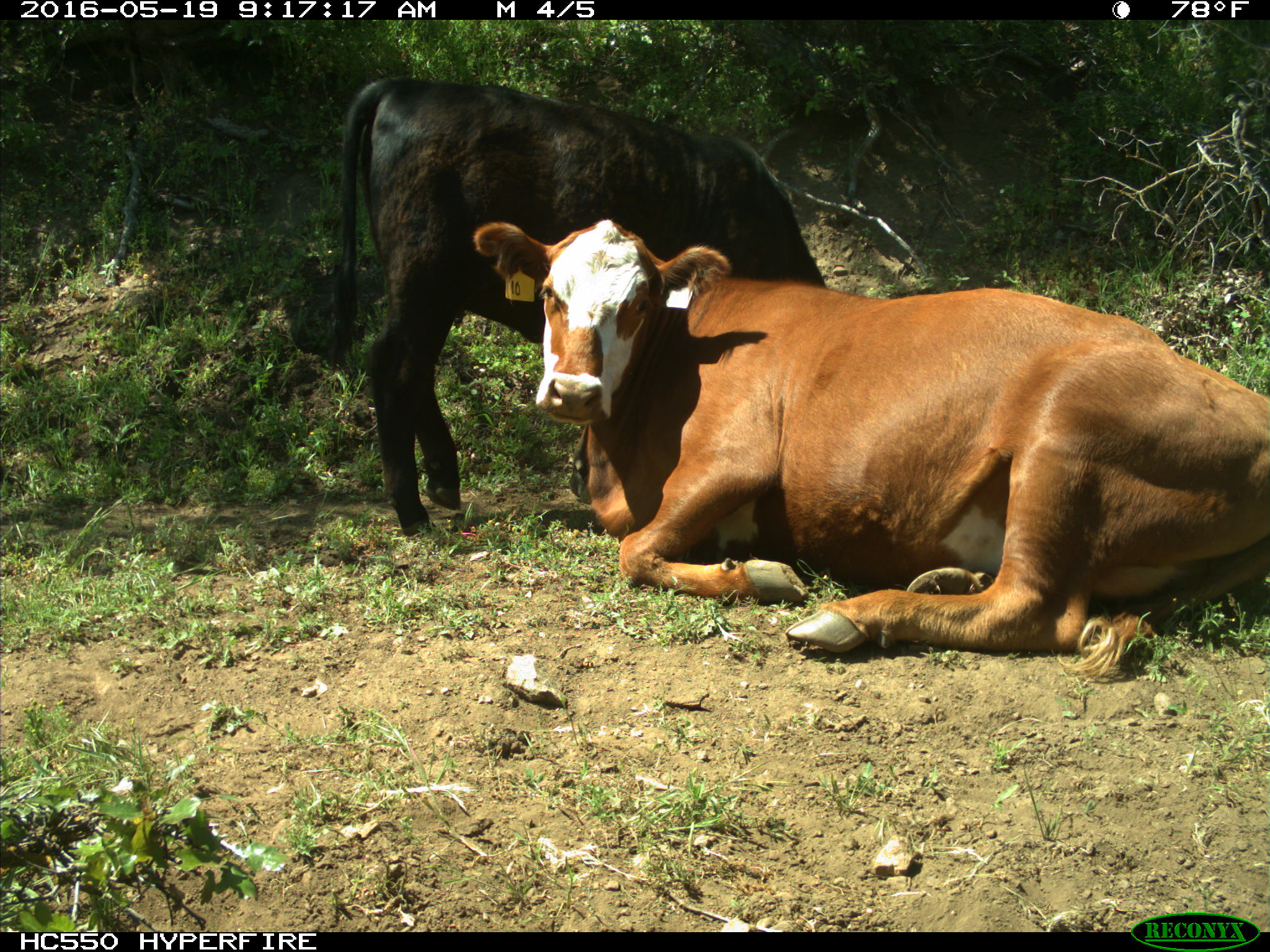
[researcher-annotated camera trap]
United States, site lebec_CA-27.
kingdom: Animalia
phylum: Chordata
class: Mammalia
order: Artiodactyla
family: Bovidae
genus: Bos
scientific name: Bos taurus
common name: domestic cow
Bos taurus (domestic cow).